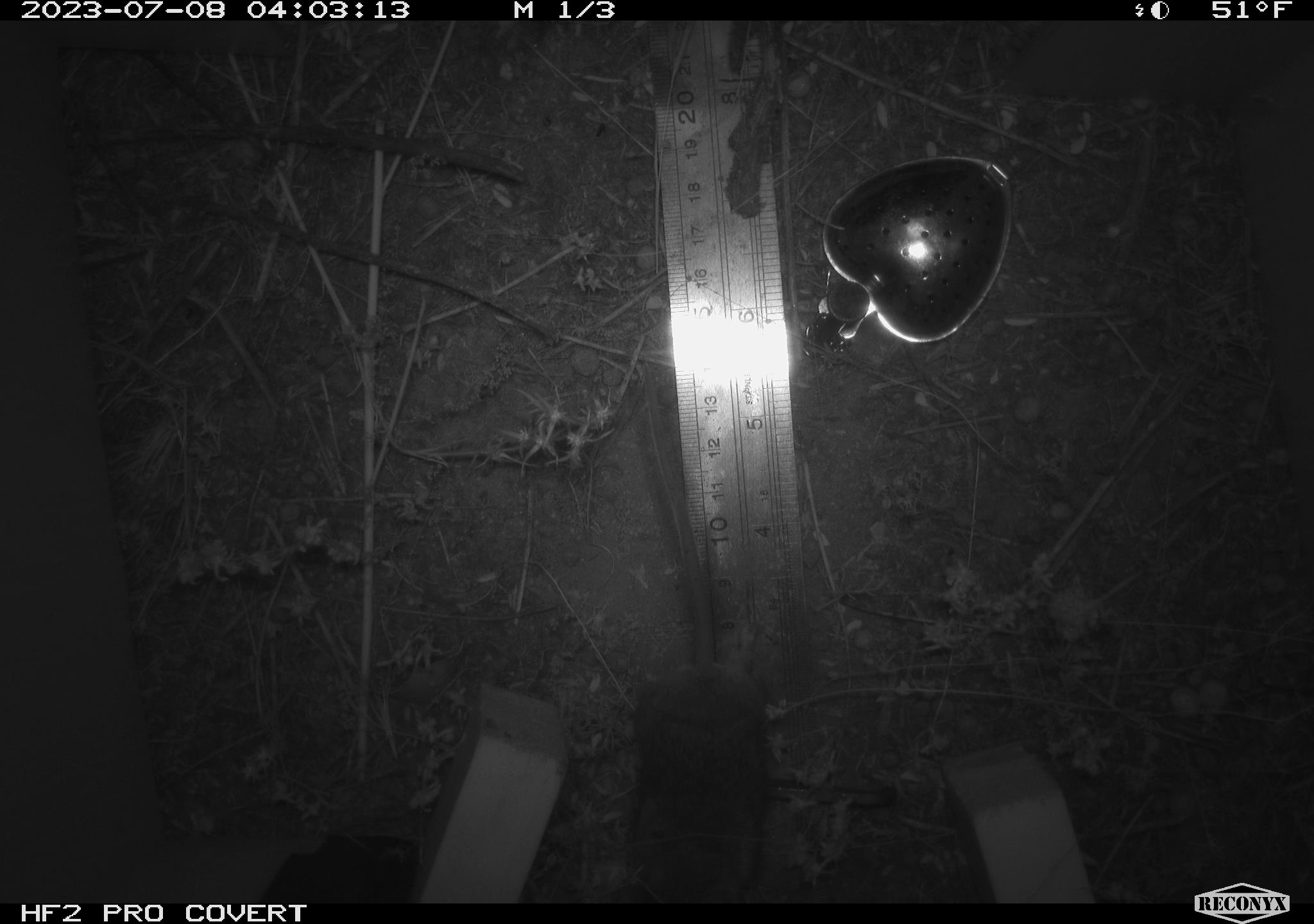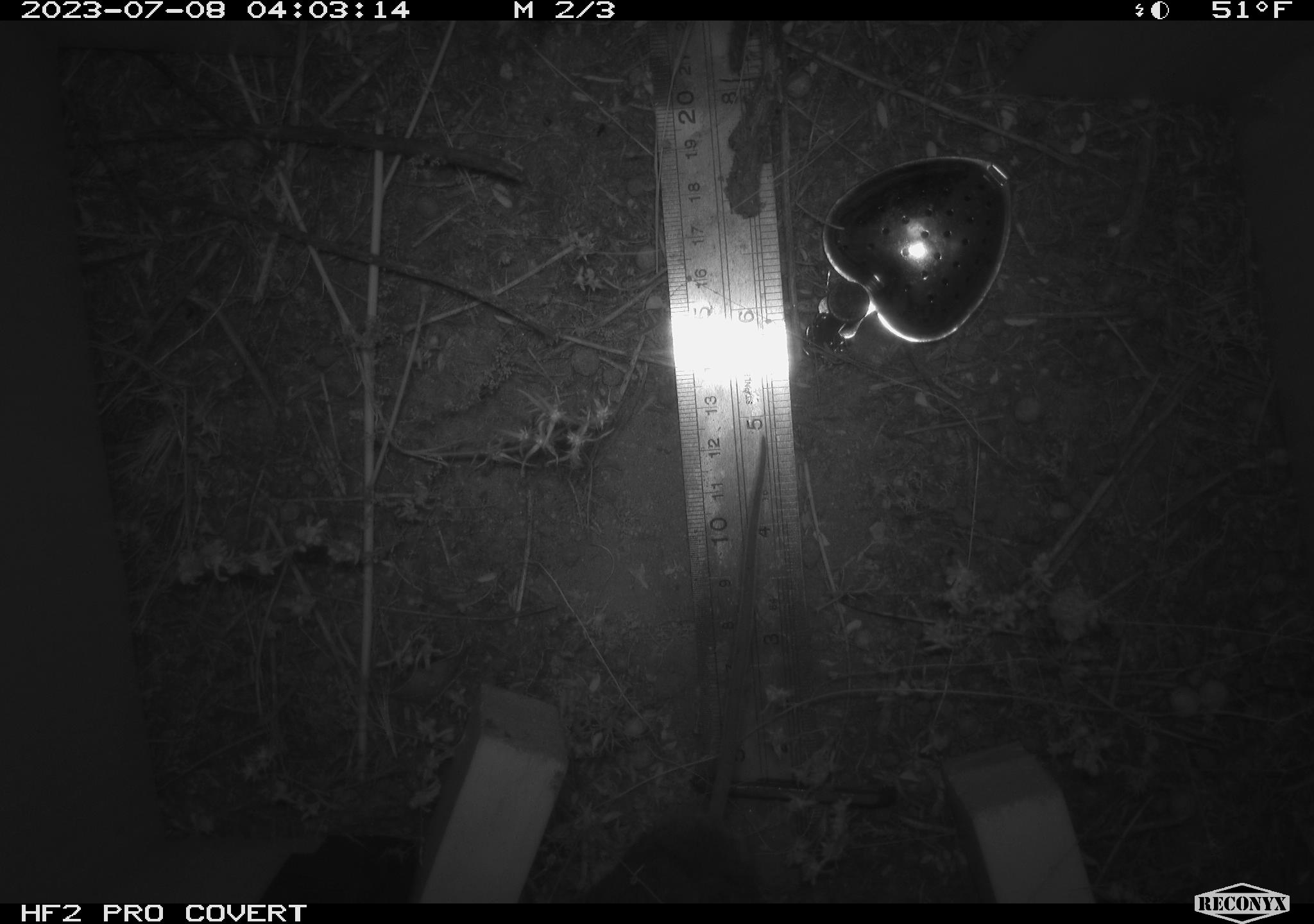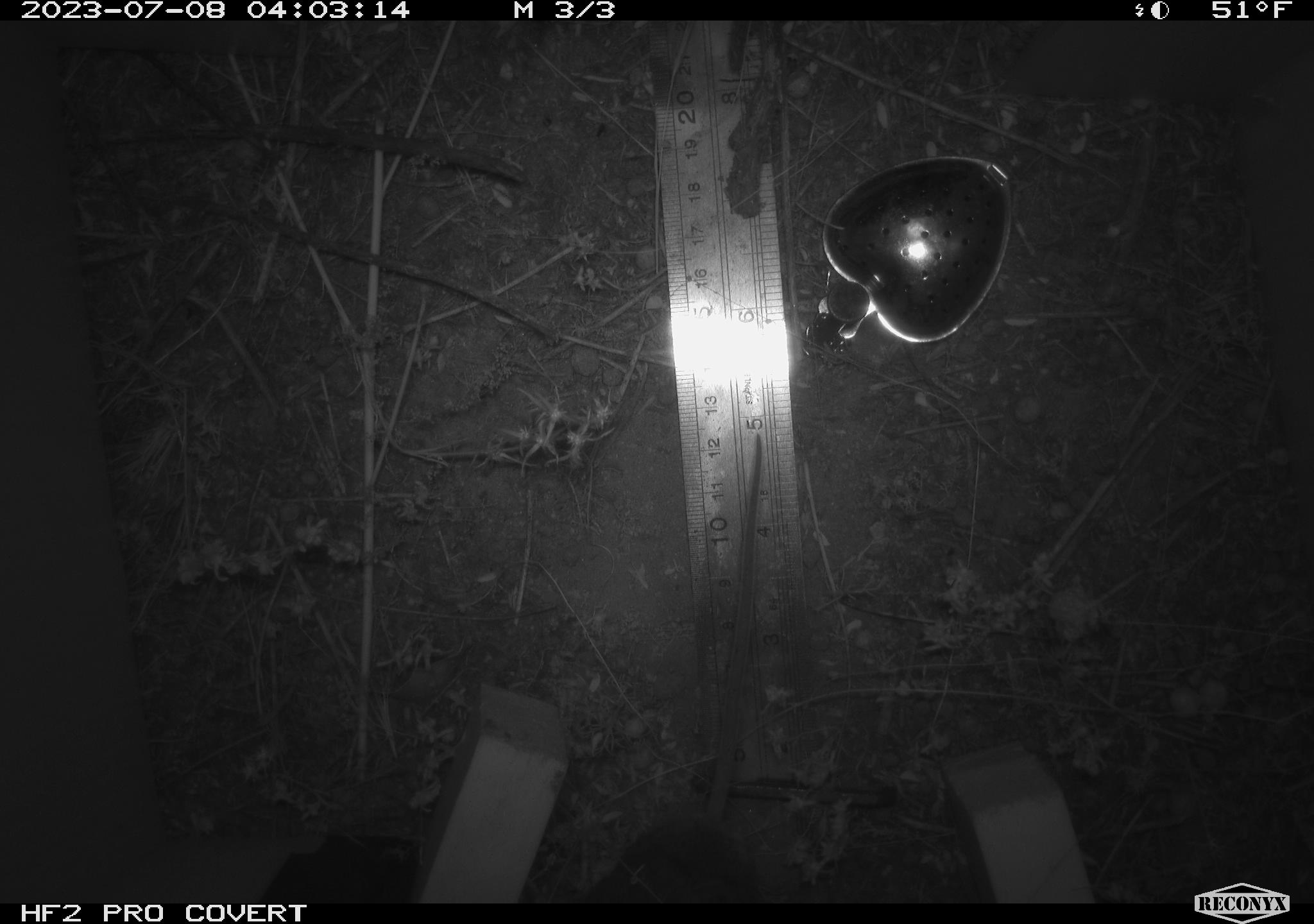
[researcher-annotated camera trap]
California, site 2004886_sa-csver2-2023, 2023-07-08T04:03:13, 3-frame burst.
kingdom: Animalia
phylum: Chordata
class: Mammalia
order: Rodentia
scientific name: Rodentia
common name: mouse species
Mouse species (Rodentia).